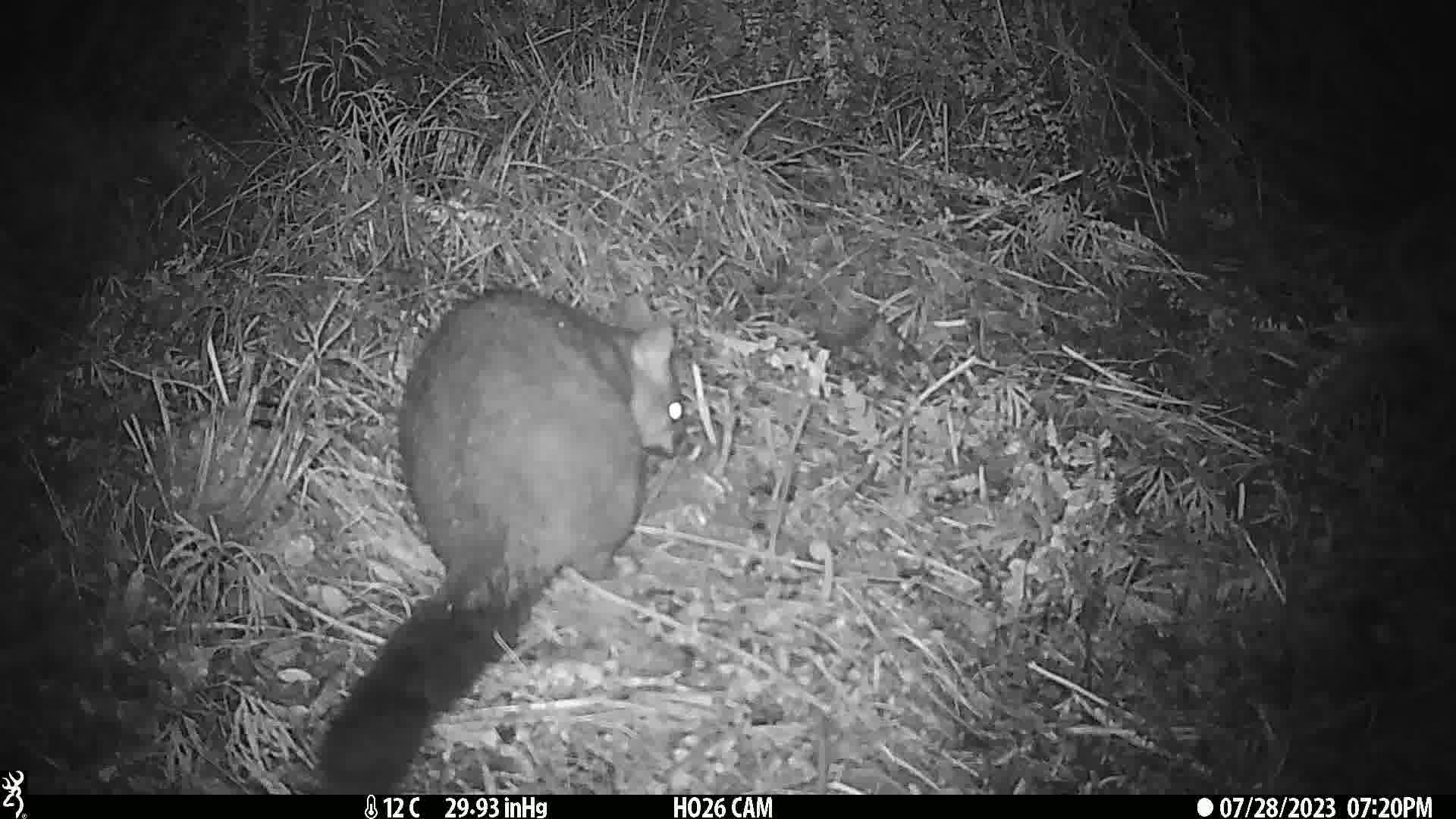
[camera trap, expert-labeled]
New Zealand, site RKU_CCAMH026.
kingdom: Animalia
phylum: Chordata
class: Mammalia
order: Diprotodontia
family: Phalangeridae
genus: Trichosurus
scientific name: Trichosurus vulpecula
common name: common brushtail possum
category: possum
Possum (common brushtail possum) (Trichosurus vulpecula).